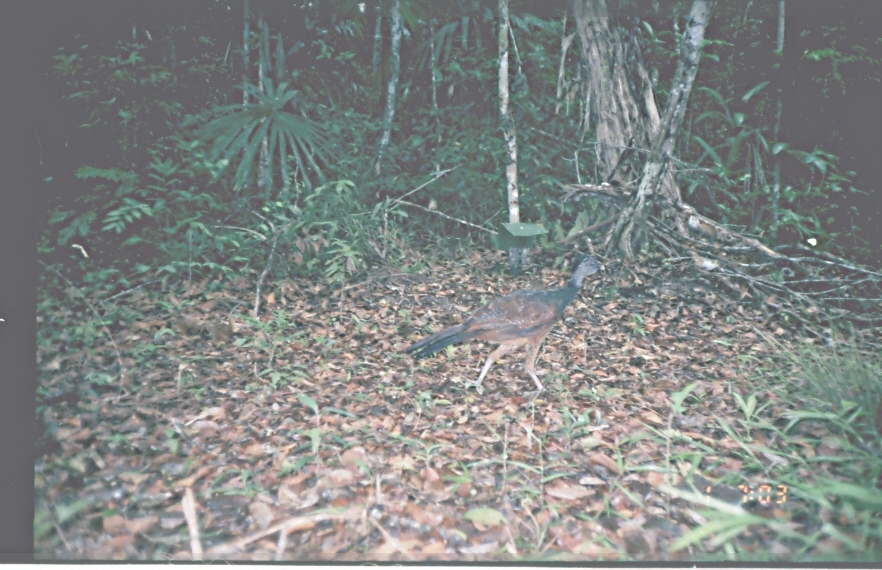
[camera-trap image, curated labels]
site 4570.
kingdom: Animalia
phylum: Chordata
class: Aves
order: Galliformes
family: Cracidae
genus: Crax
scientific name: Crax rubra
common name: great curassow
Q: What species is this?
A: Crax rubra (great curassow).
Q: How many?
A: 1.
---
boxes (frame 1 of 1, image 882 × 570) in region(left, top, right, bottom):
crax rubra: region(403, 252, 607, 392)